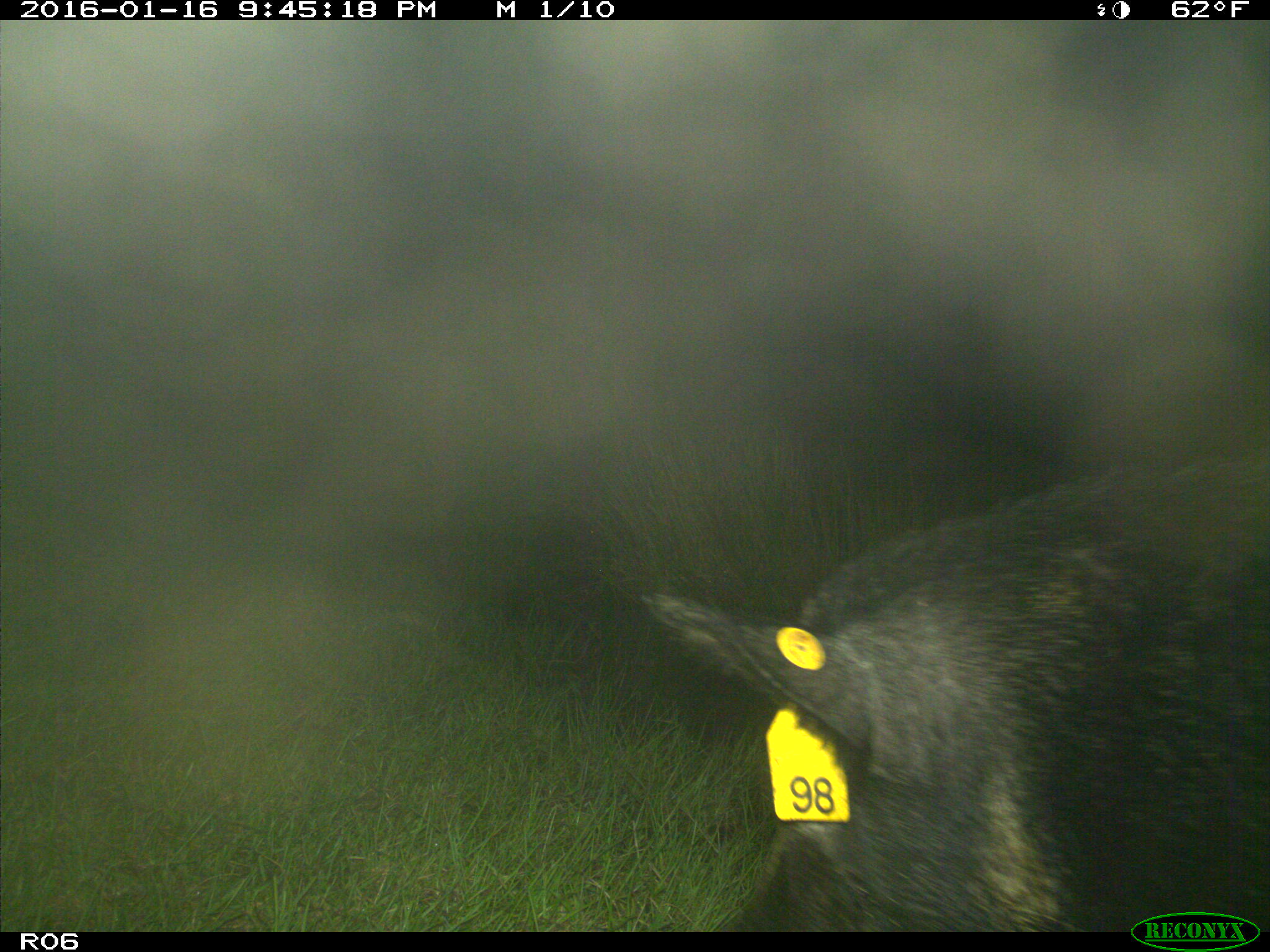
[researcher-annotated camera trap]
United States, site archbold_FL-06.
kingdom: Animalia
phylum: Chordata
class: Mammalia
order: Artiodactyla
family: Suidae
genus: Sus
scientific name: Sus scrofa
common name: wild boar